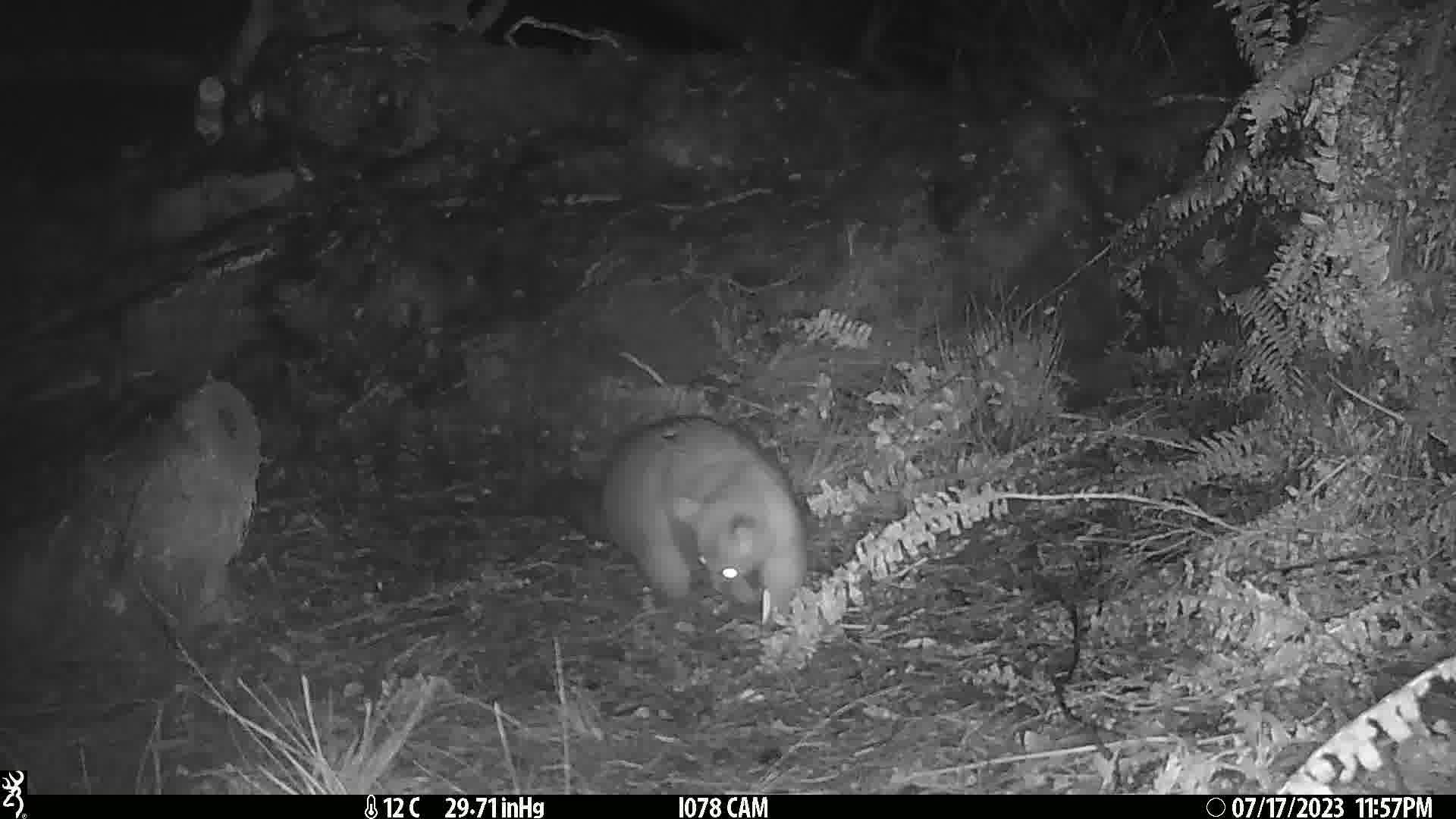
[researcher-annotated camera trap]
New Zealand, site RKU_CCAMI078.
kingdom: Animalia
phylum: Chordata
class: Mammalia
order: Diprotodontia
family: Phalangeridae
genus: Trichosurus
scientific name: Trichosurus vulpecula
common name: common brushtail possum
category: possum